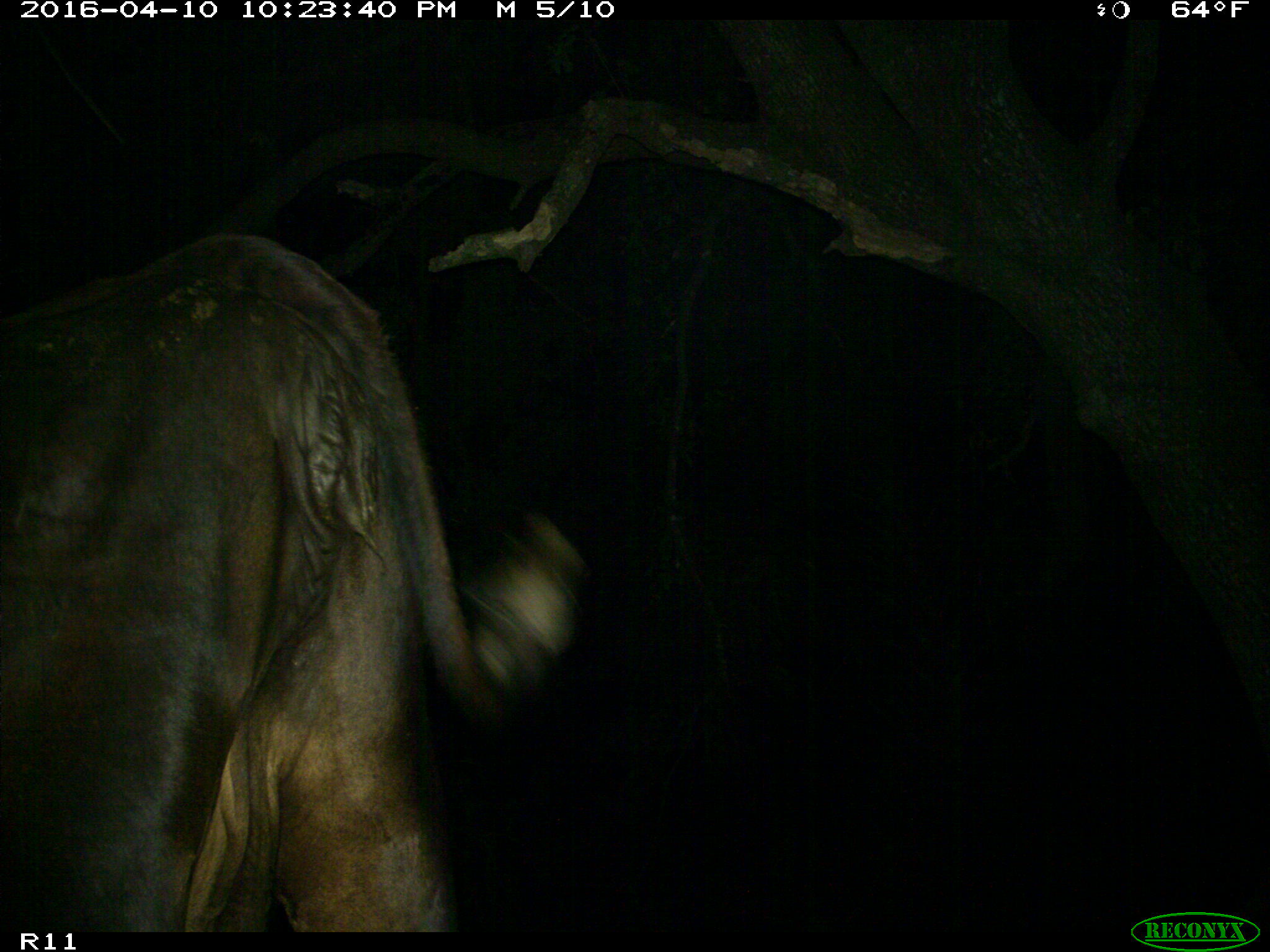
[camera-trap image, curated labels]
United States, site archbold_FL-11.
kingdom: Animalia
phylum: Chordata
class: Mammalia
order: Artiodactyla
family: Bovidae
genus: Bos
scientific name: Bos taurus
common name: domestic cow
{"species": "Bos taurus (domestic cow)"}